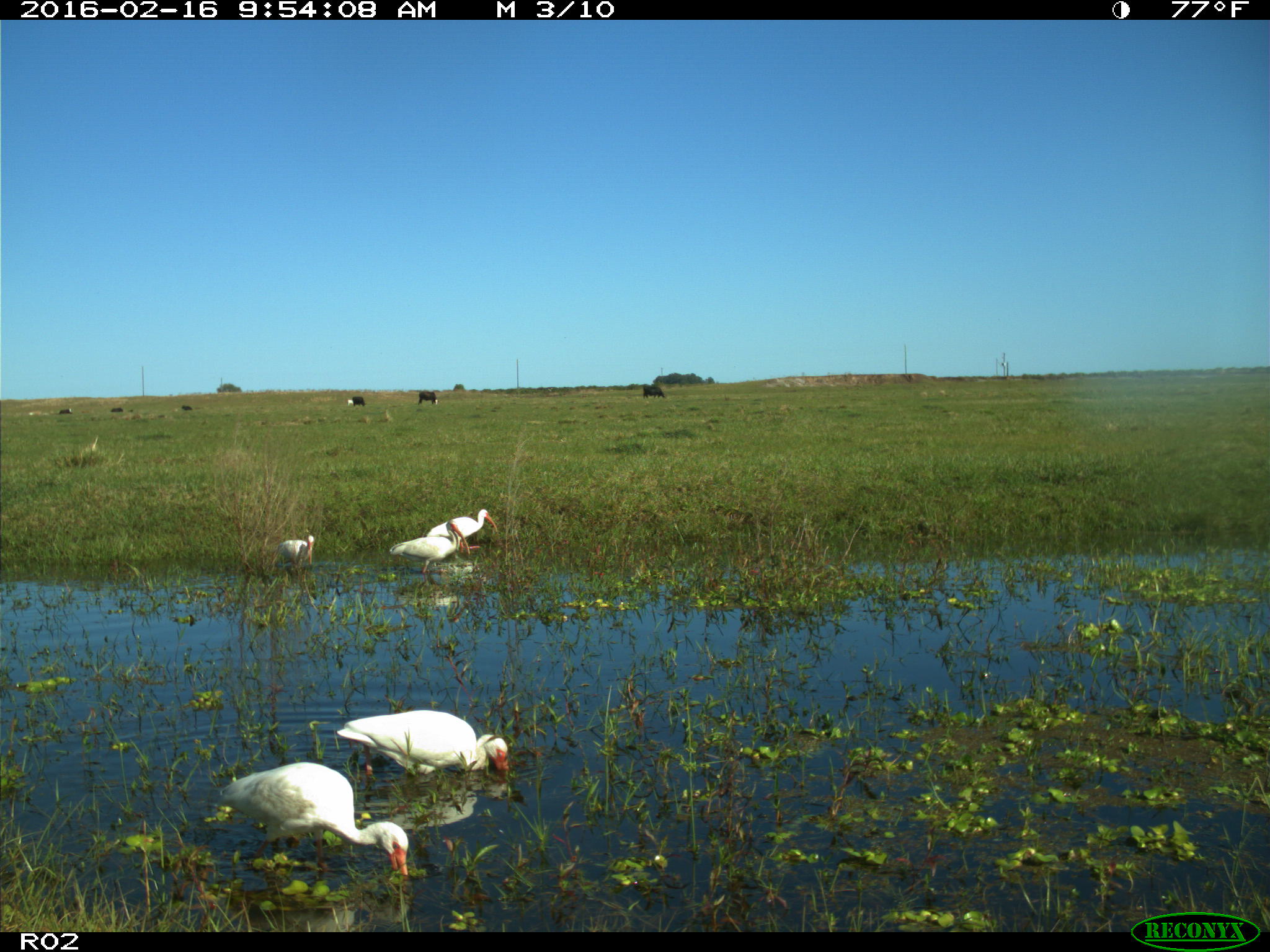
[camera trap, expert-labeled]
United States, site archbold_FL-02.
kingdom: Animalia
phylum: Chordata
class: Aves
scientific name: Aves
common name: birds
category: unidentified bird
Unidentified bird (birds) (Aves).